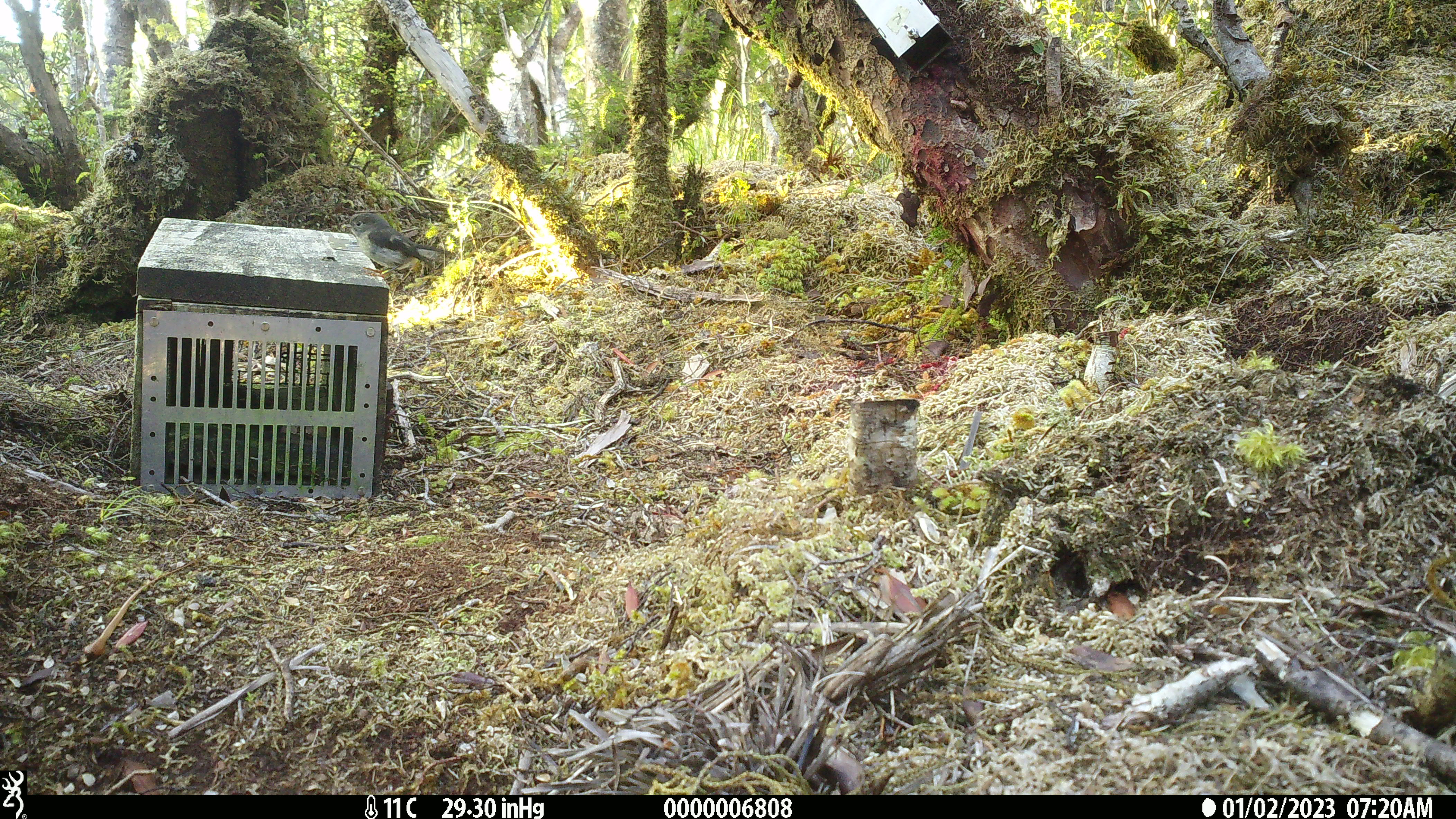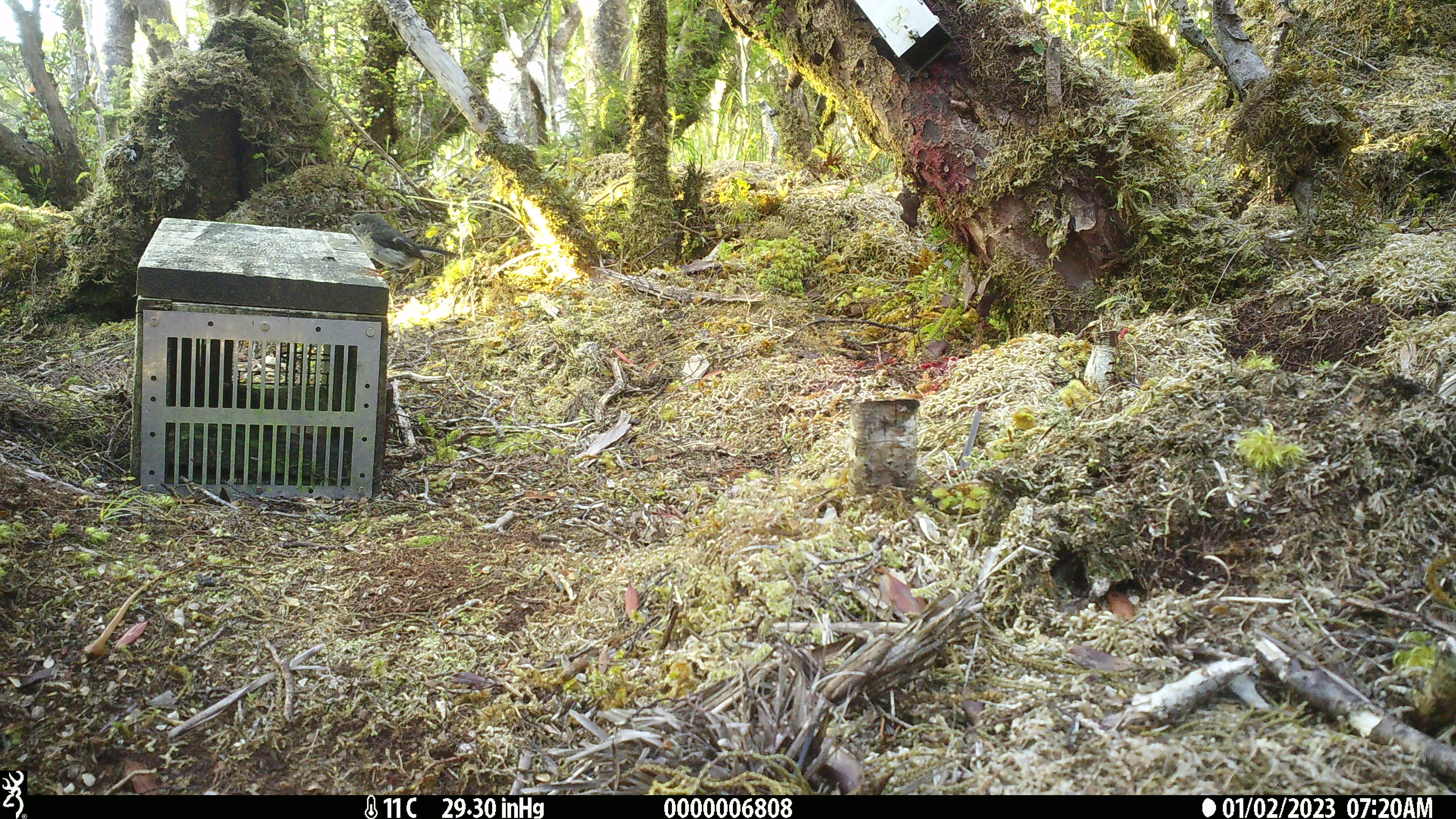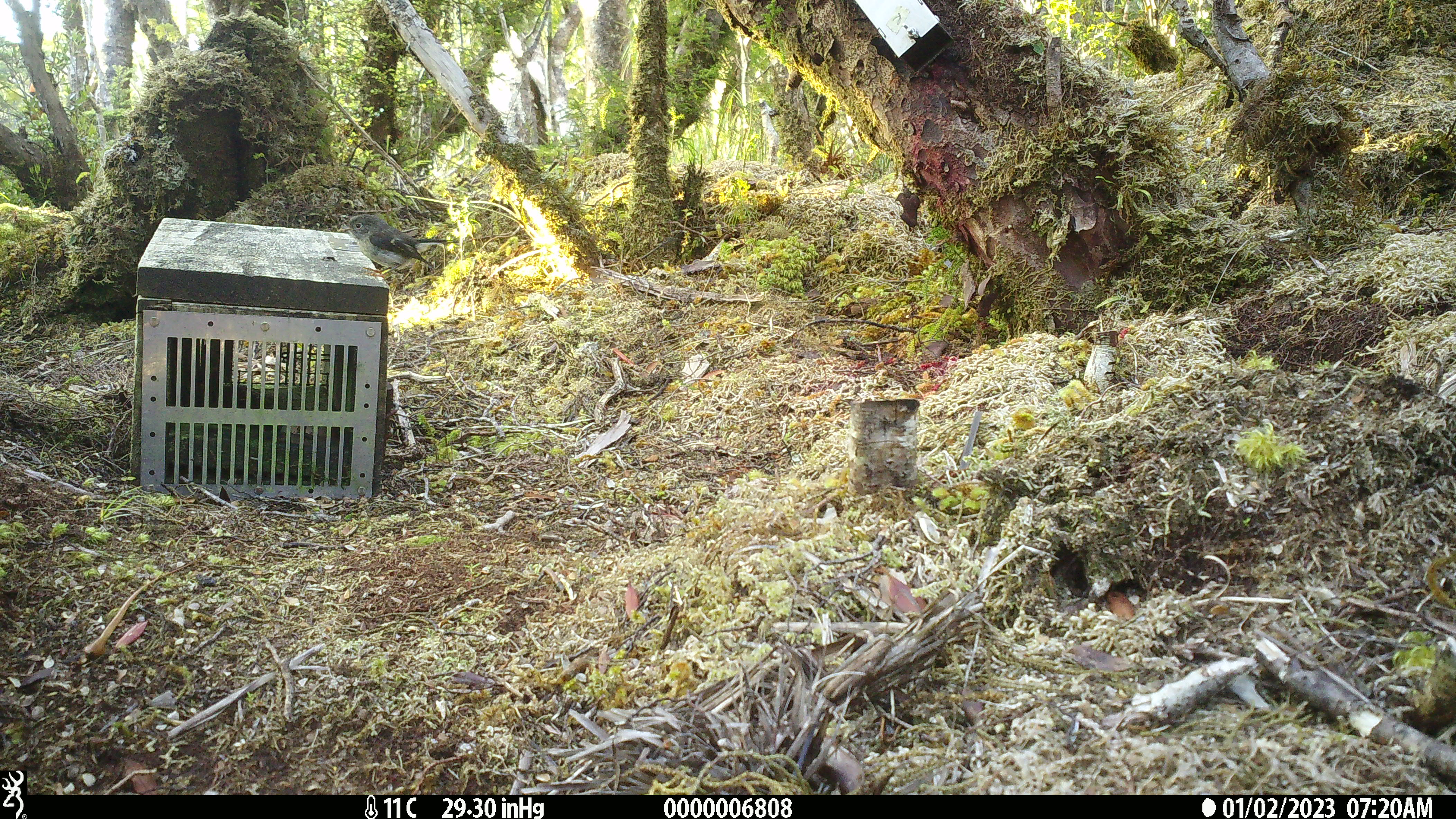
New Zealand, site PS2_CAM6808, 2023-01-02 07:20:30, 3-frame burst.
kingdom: Animalia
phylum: Chordata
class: Aves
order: Passeriformes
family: Petroicidae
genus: Petroica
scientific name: Petroica macrocephala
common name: tomtit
Tomtit (Petroica macrocephala).